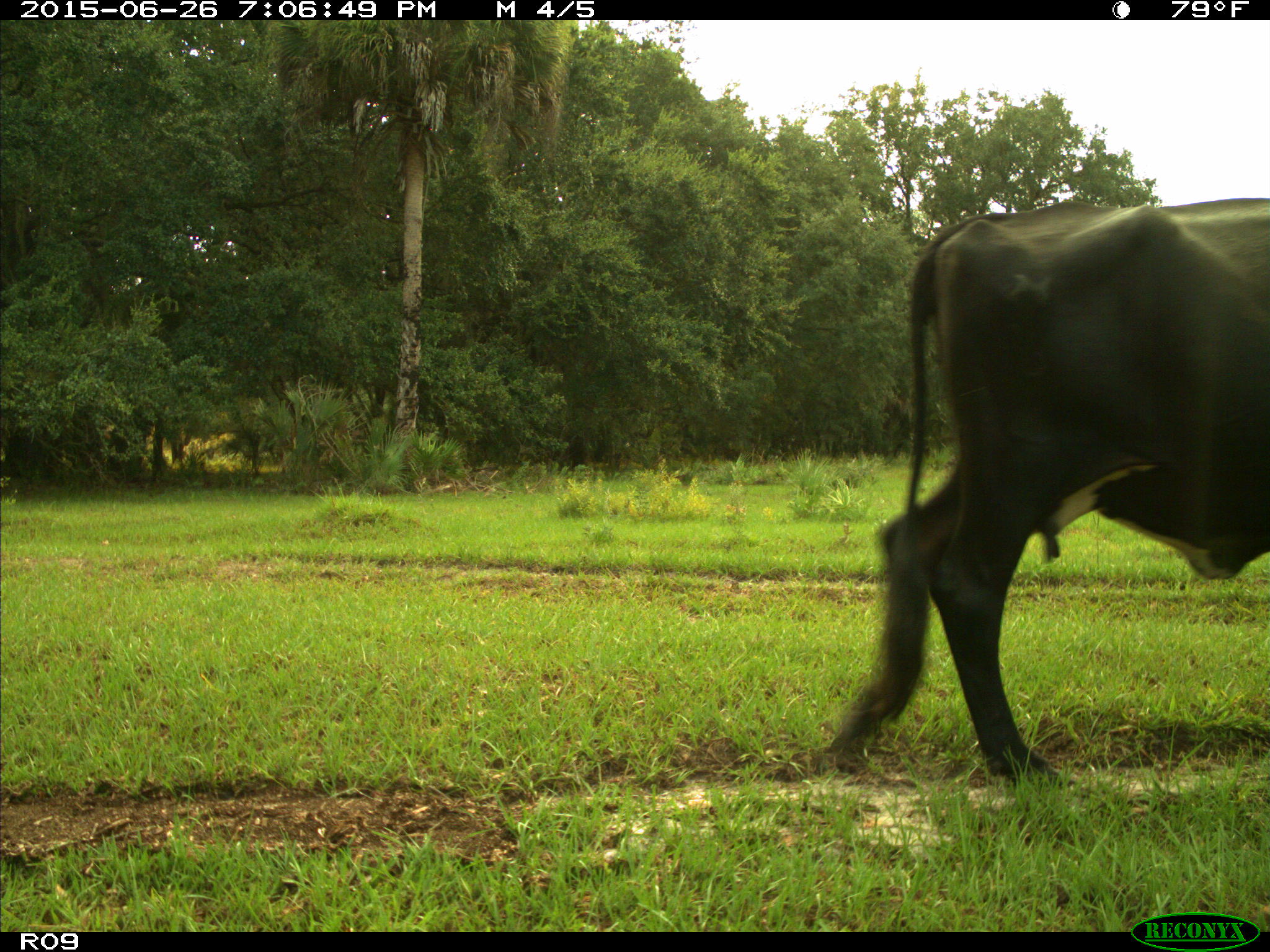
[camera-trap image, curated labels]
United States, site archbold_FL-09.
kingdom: Animalia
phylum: Chordata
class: Mammalia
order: Artiodactyla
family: Bovidae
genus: Bos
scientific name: Bos taurus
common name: domestic cow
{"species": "Bos taurus (domestic cow)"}